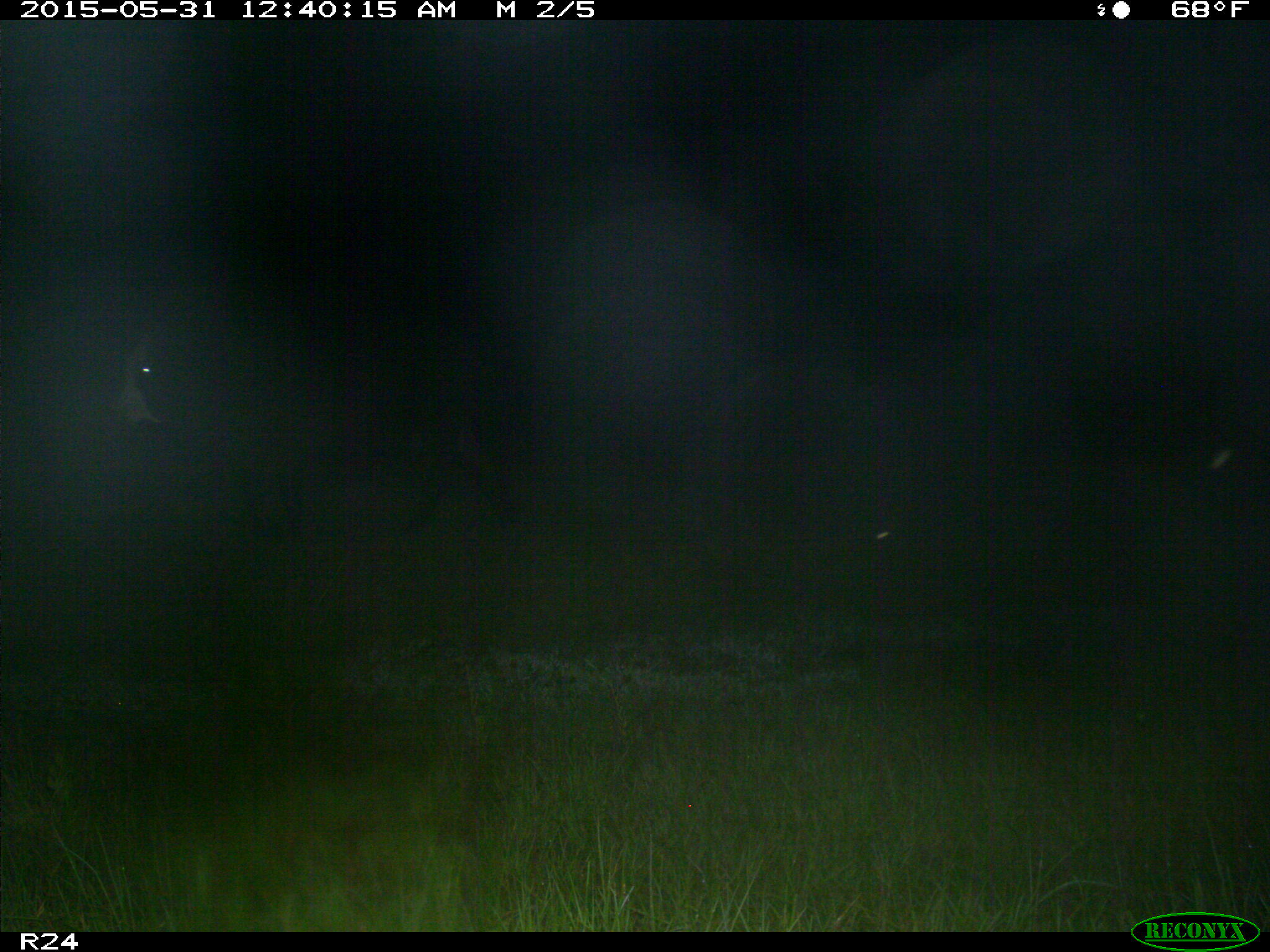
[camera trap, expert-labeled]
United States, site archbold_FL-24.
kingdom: Animalia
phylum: Chordata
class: Mammalia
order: Artiodactyla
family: Bovidae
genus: Bos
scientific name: Bos taurus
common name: domestic cow